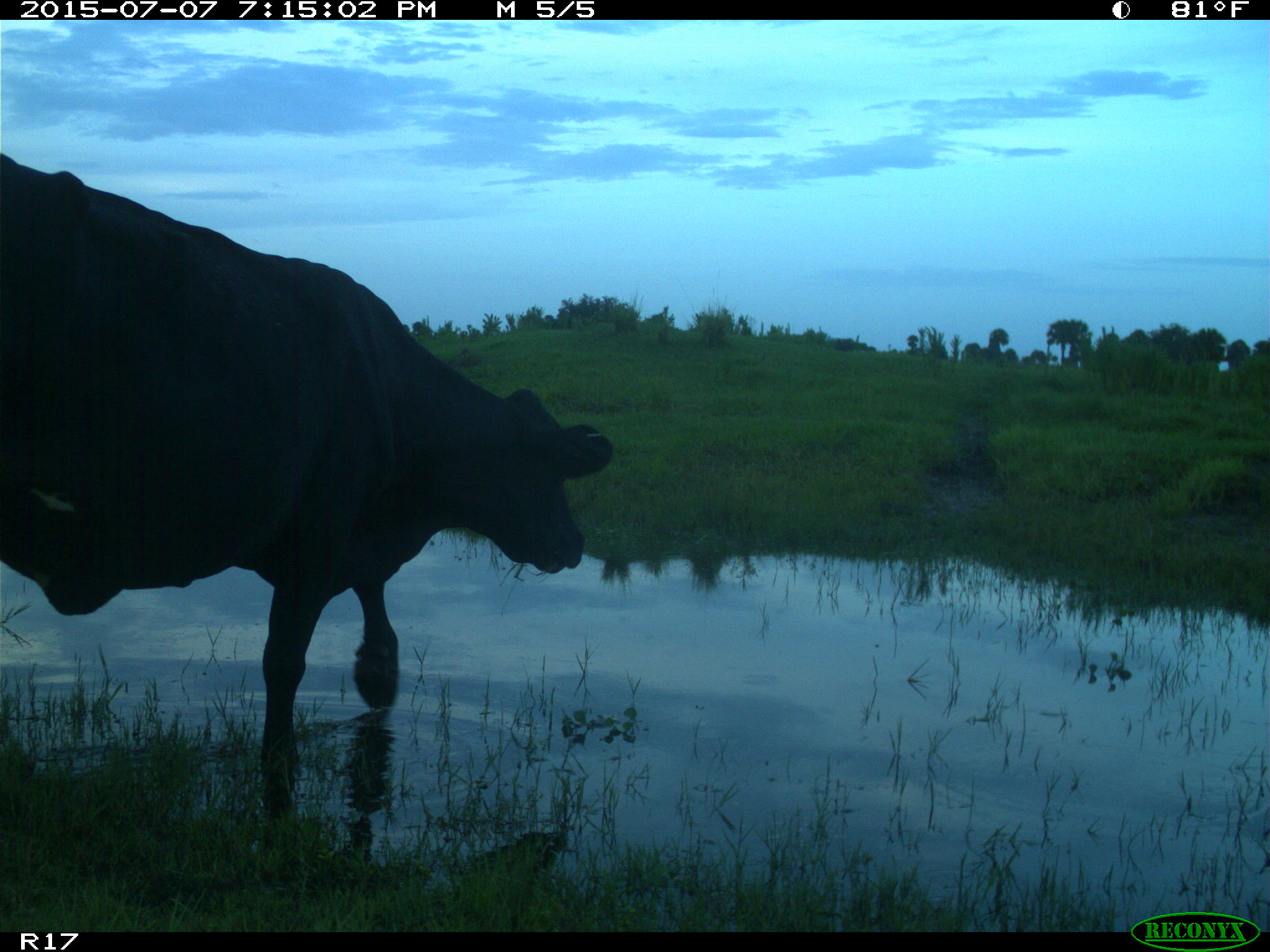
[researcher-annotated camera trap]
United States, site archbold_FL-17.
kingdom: Animalia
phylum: Chordata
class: Mammalia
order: Artiodactyla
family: Bovidae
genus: Bos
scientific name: Bos taurus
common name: domestic cow